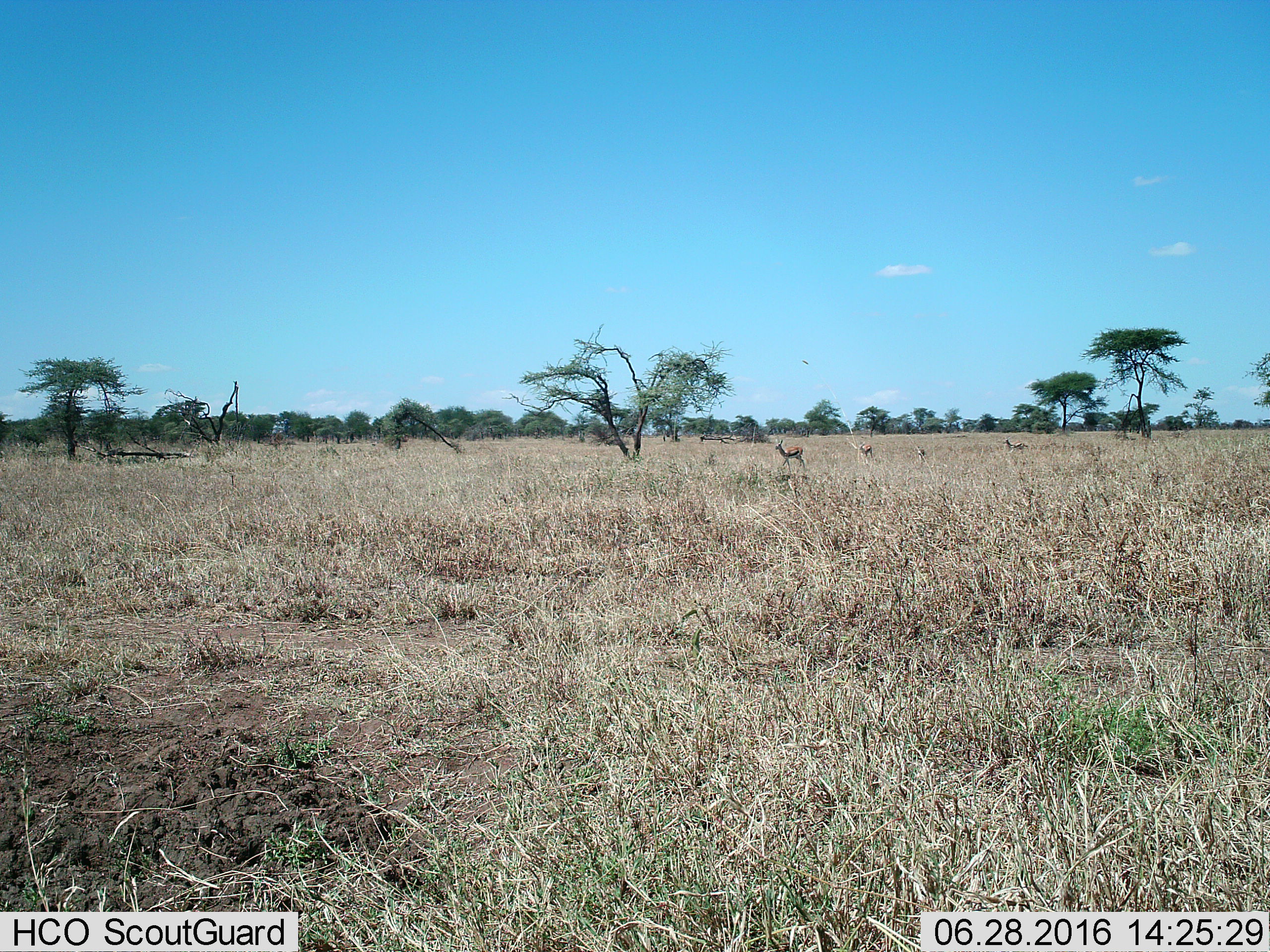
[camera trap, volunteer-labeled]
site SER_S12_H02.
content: unidentified animal